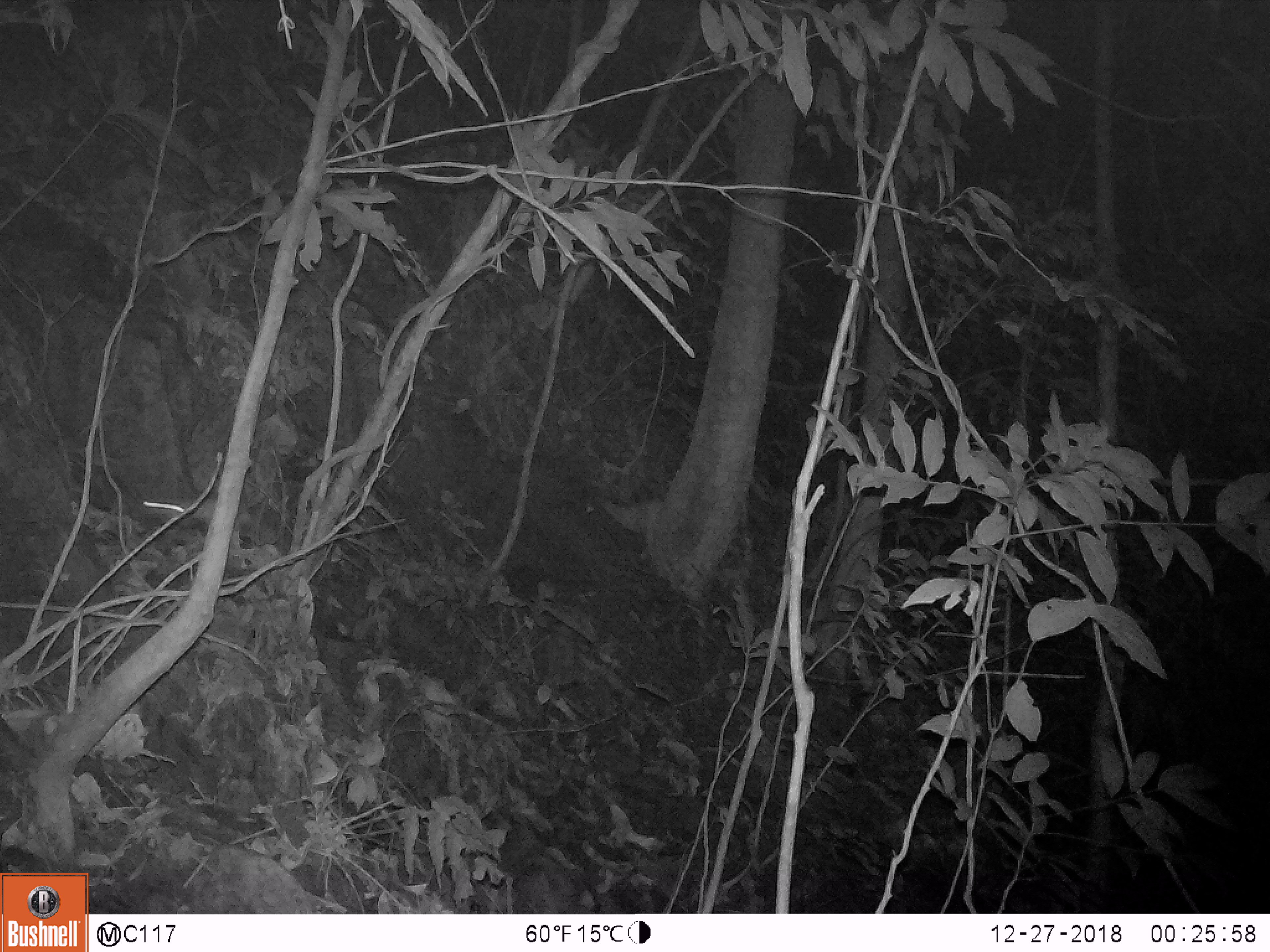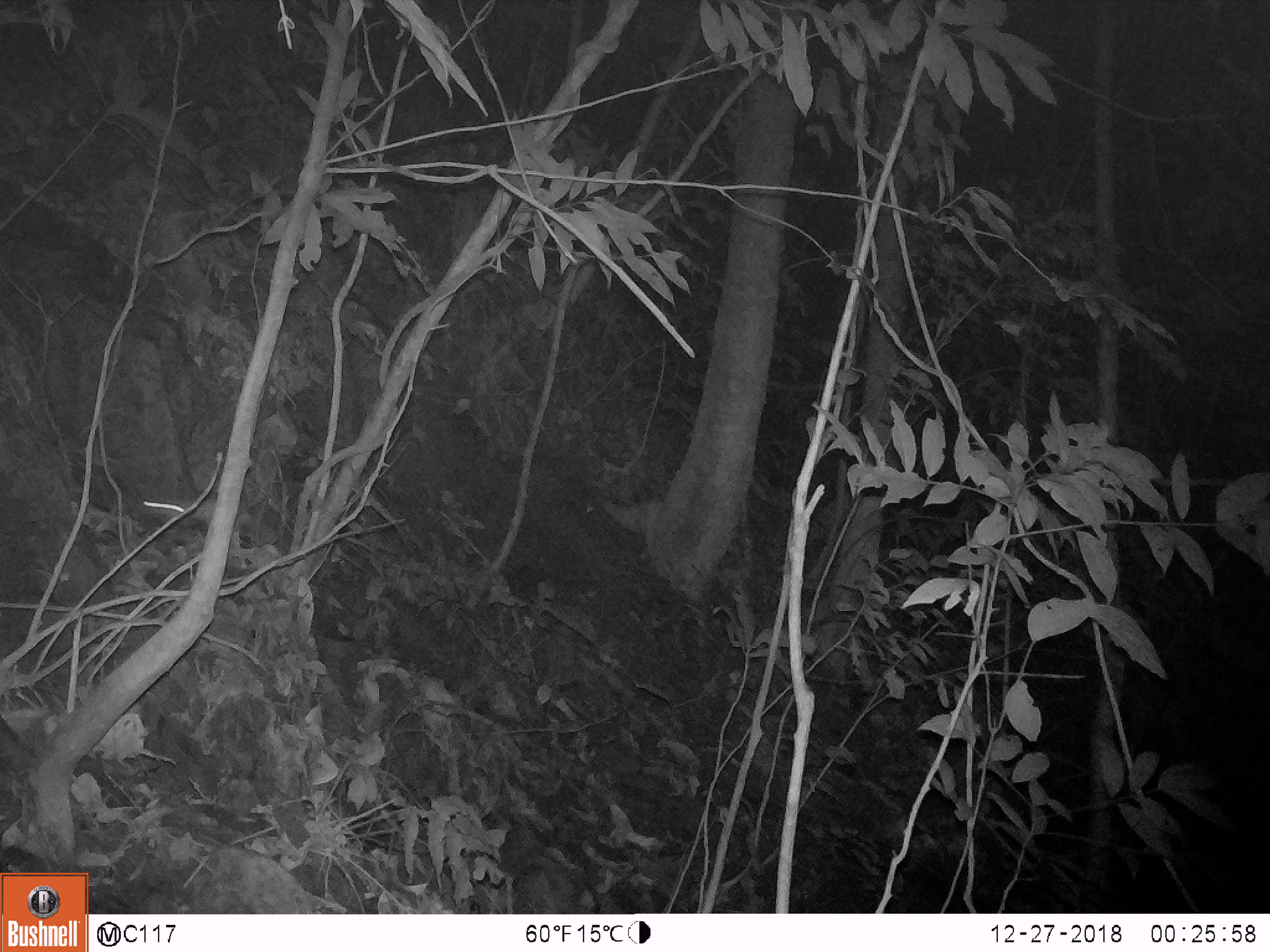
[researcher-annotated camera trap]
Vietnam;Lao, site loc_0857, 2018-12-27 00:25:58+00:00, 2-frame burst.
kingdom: Animalia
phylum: Chordata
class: Mammalia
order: Rodentia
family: Muridae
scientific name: Muridae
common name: old-world mice and rats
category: unidentified murid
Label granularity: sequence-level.